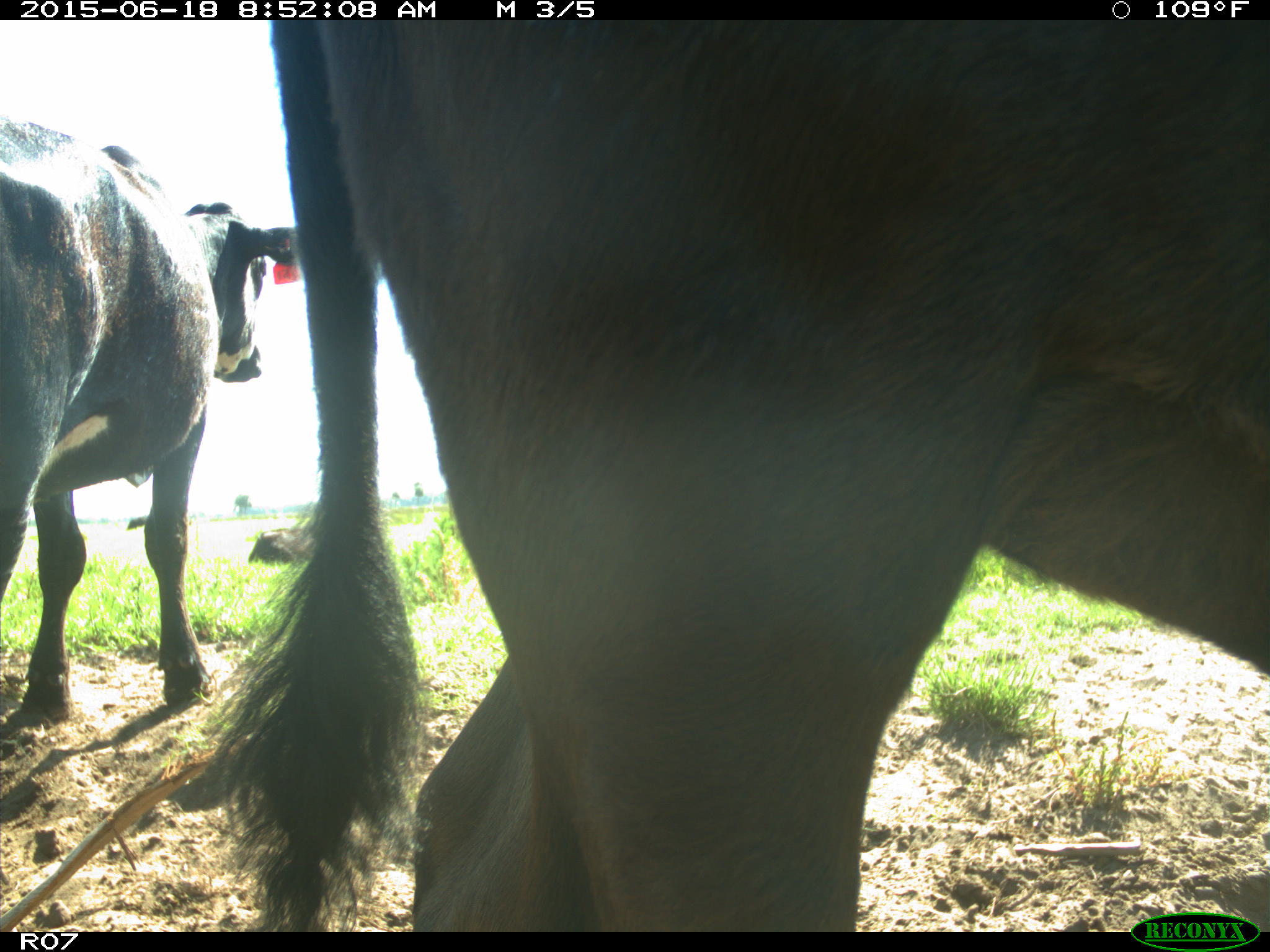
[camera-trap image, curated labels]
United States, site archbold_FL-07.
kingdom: Animalia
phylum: Chordata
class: Mammalia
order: Artiodactyla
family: Bovidae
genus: Bos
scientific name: Bos taurus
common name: domestic cow